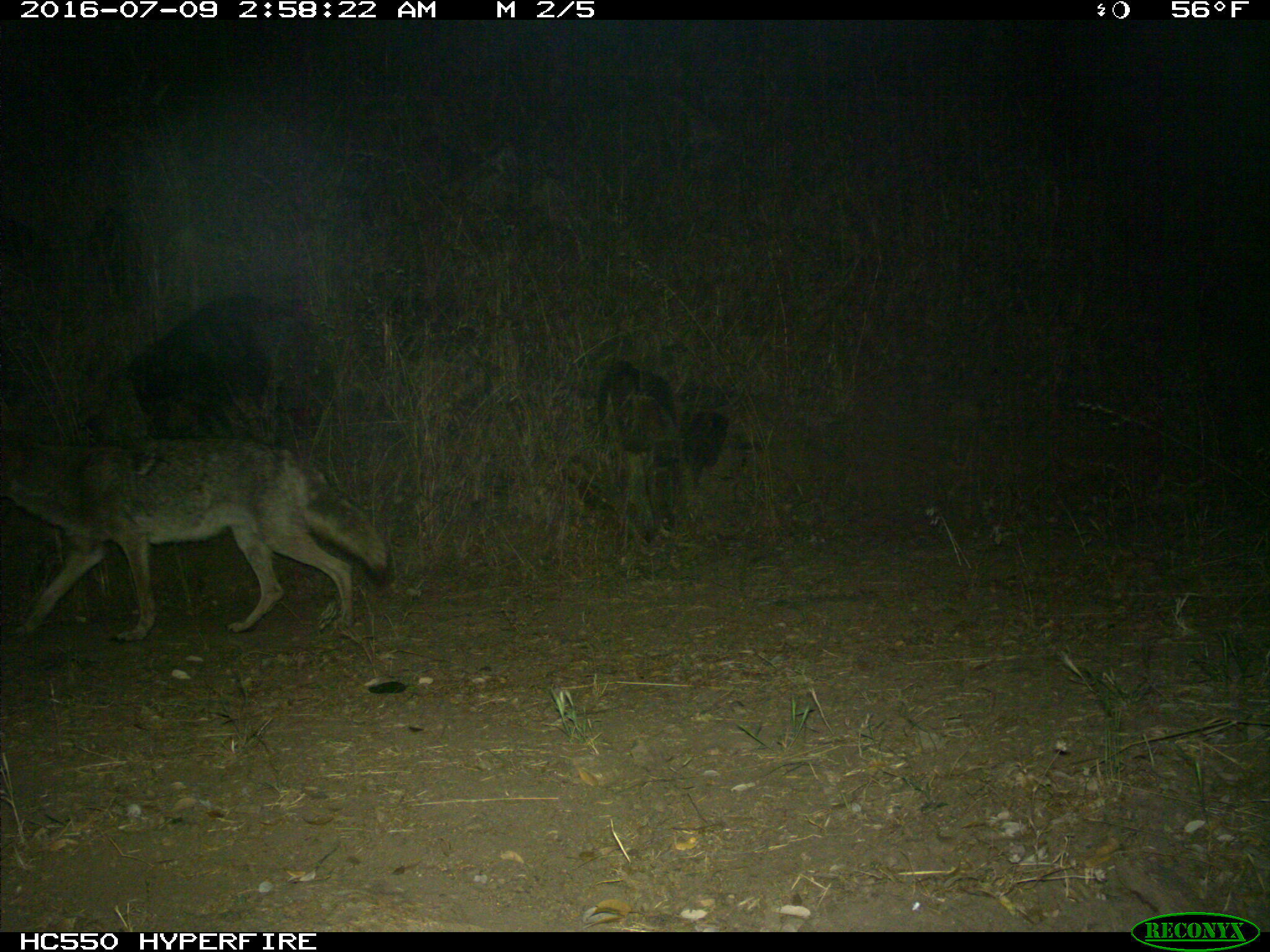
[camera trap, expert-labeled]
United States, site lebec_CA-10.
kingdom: Animalia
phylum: Chordata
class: Mammalia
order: Carnivora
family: Canidae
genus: Canis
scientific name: Canis latrans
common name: coyote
Canis latrans (coyote).